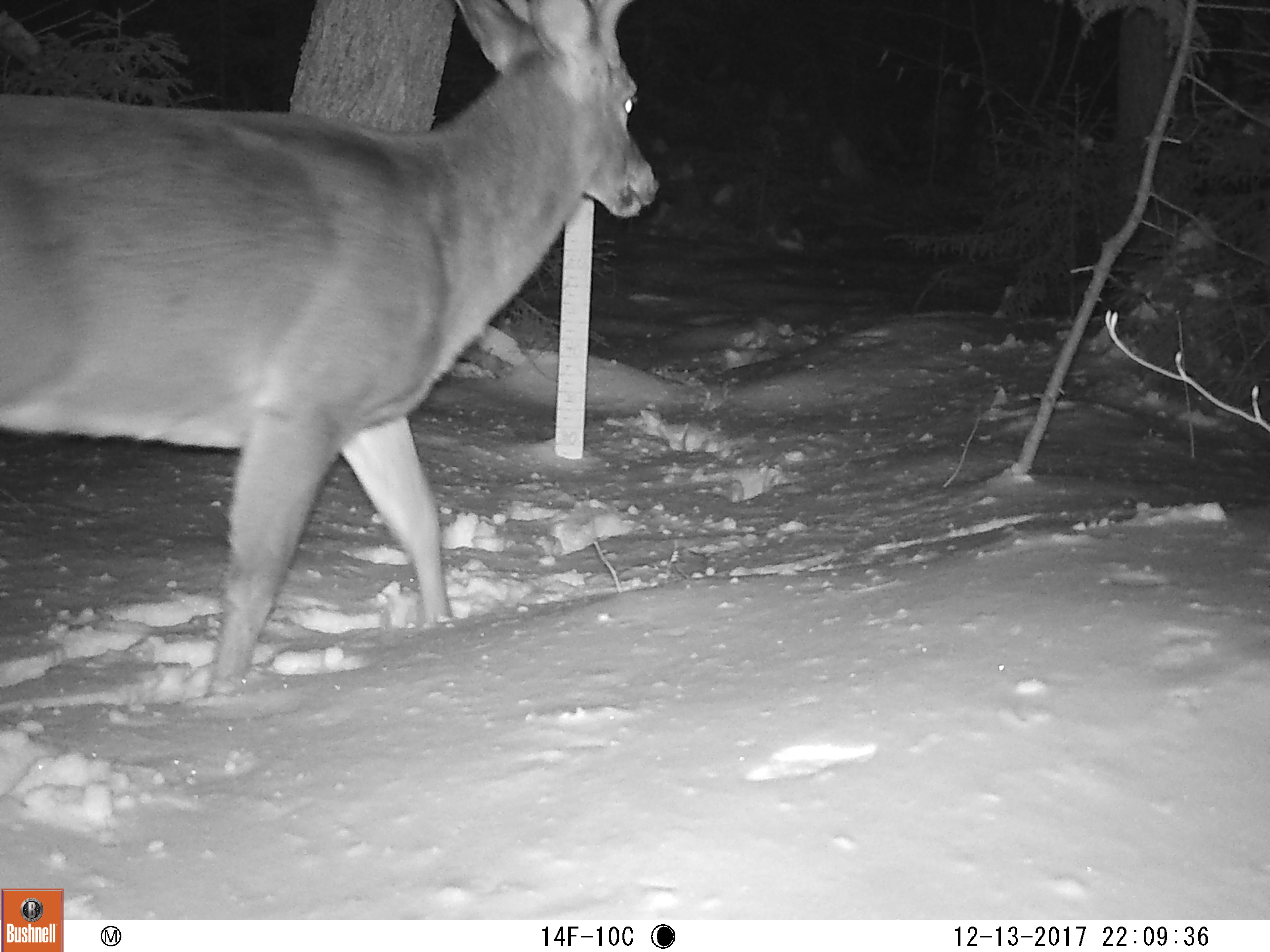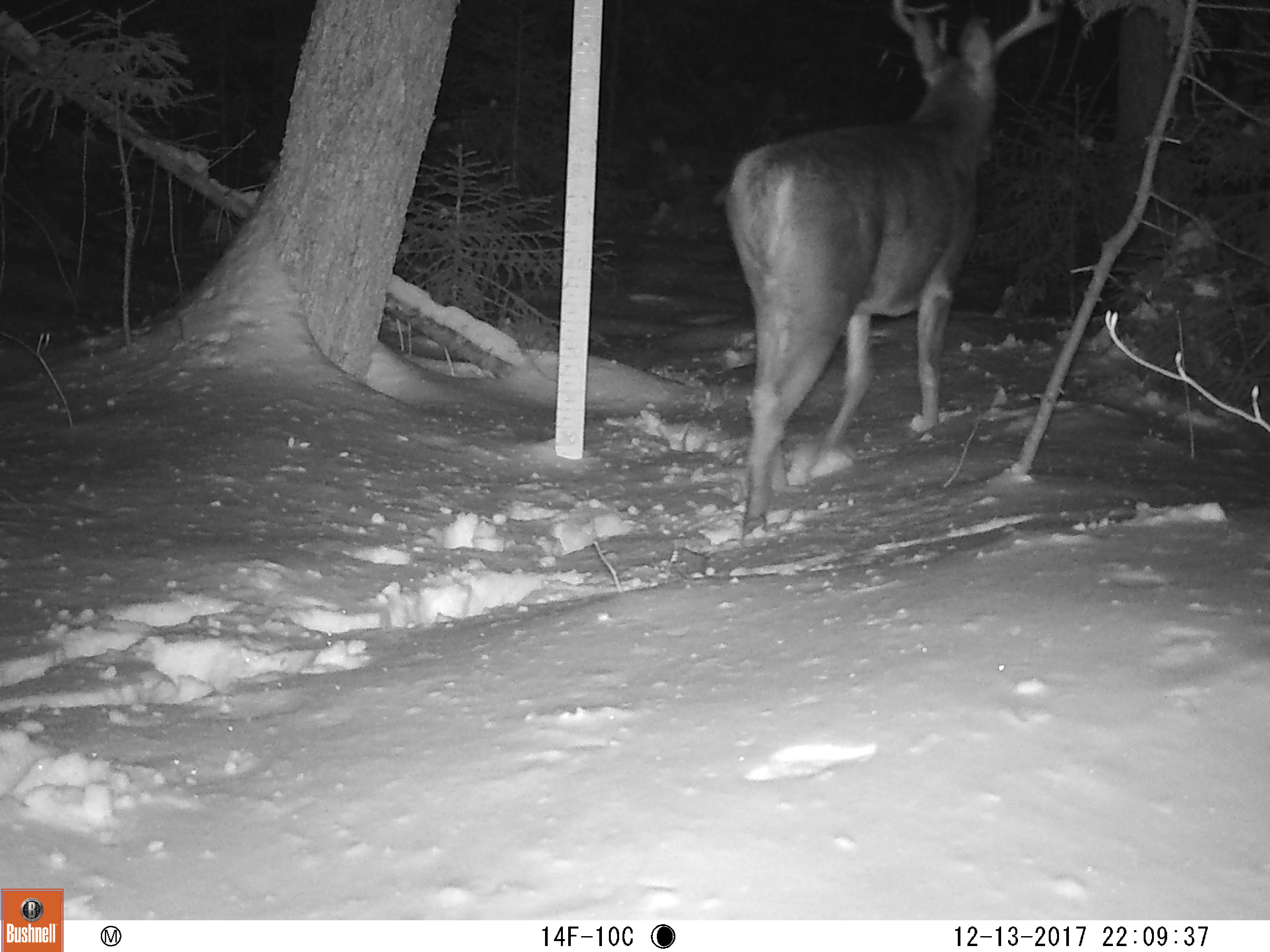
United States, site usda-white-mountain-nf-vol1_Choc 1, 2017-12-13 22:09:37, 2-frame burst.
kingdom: Animalia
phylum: Chordata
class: Mammalia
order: Artiodactyla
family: Cervidae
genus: Odocoileus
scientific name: Odocoileus virginianus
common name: white-tailed deer